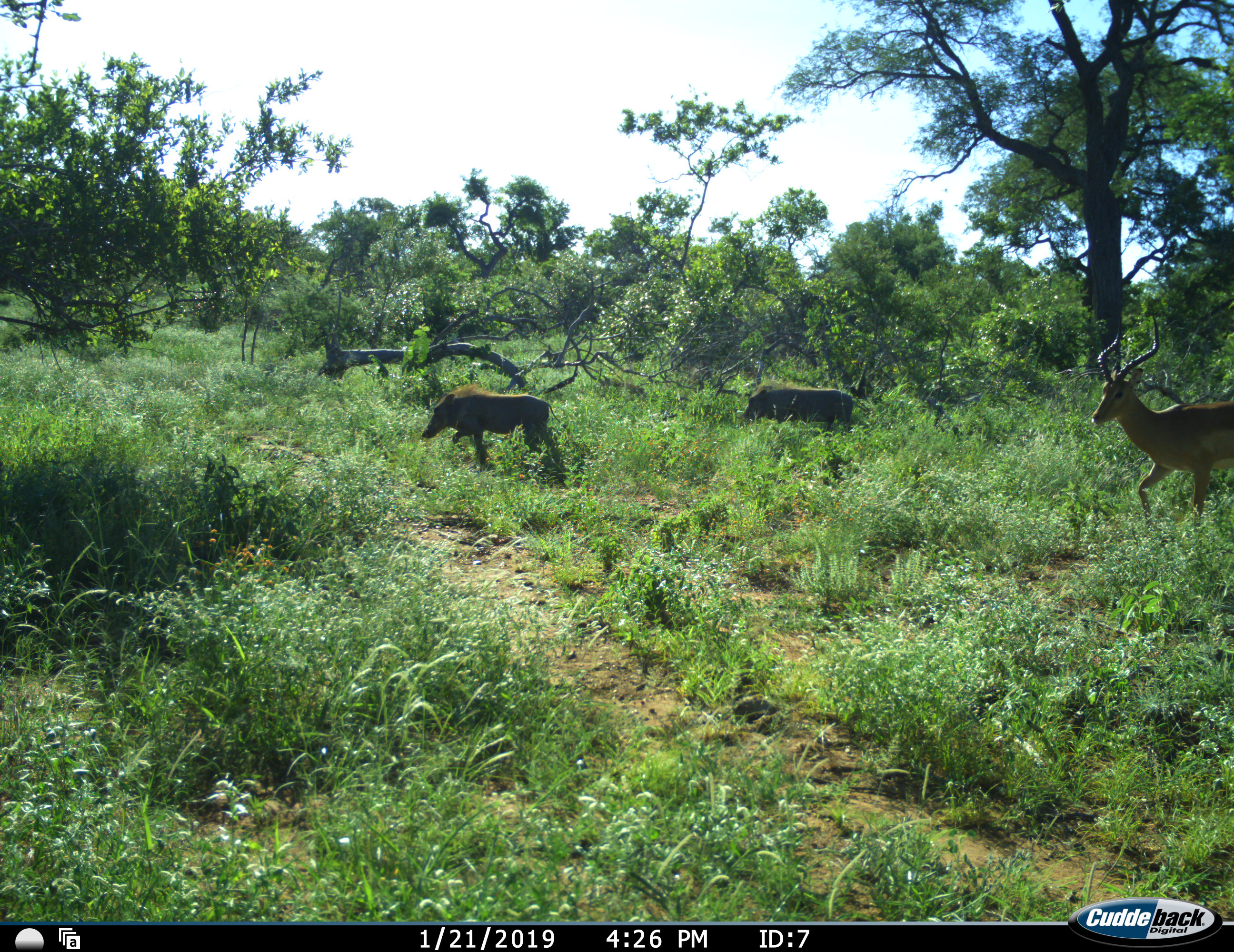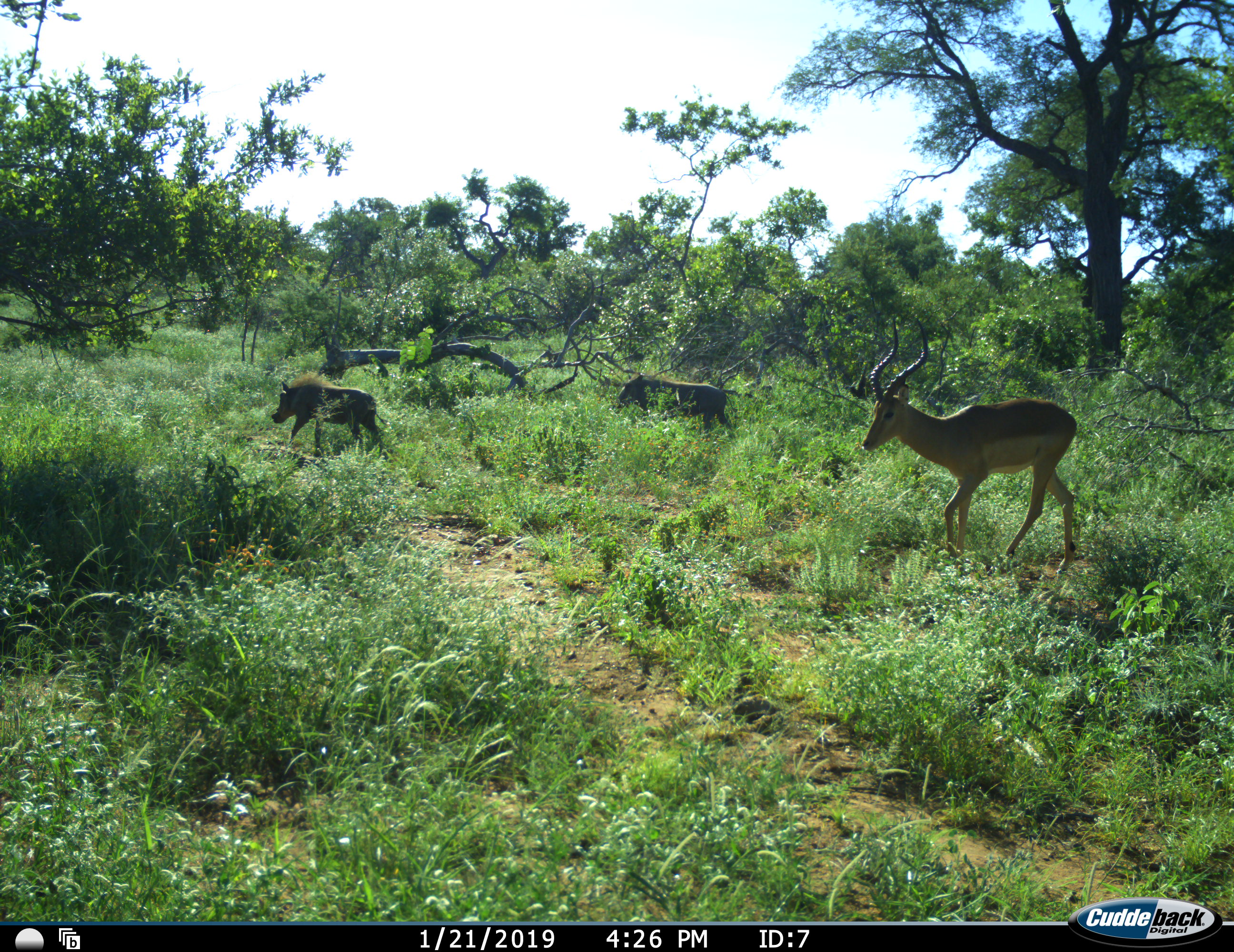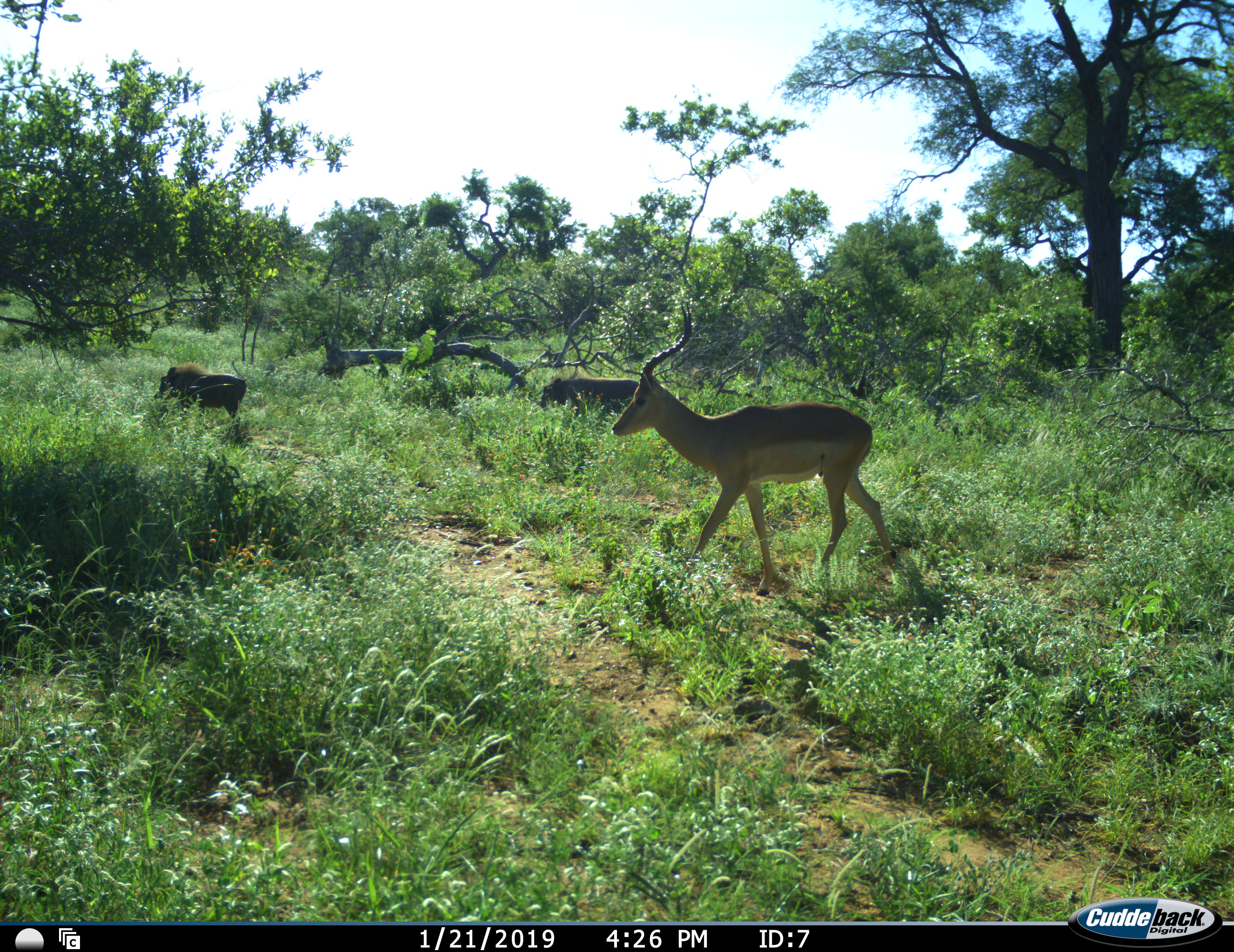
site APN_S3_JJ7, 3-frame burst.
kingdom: Animalia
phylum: Chordata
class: Mammalia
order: Artiodactyla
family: Bovidae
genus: Aepyceros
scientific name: Aepyceros melampus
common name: impala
Impala (Aepyceros melampus), count 1. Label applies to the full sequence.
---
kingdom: Animalia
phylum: Chordata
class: Mammalia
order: Artiodactyla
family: Suidae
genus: Phacochoerus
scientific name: Phacochoerus africanus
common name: warthog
Warthog (Phacochoerus africanus), count 2. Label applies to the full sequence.